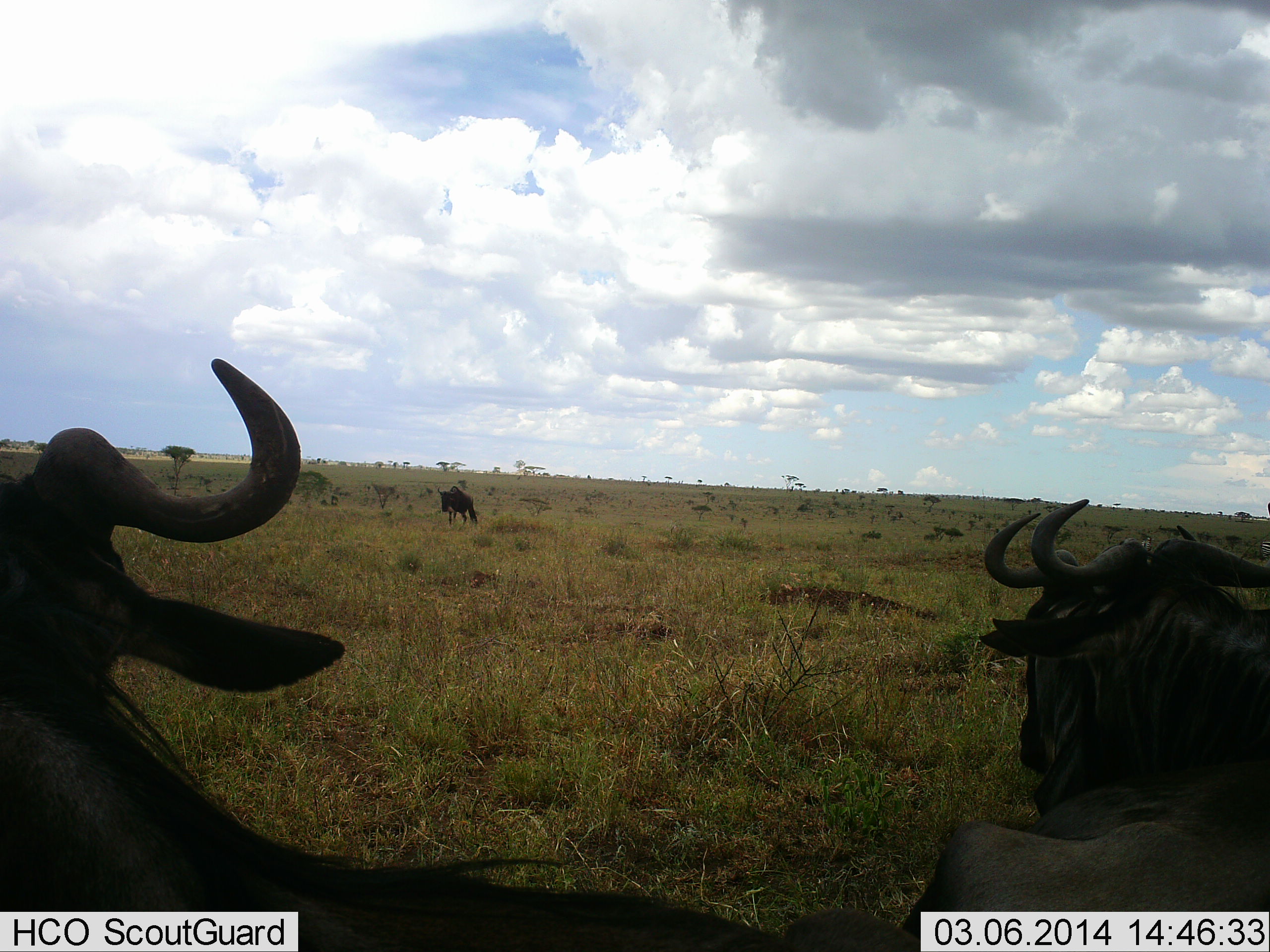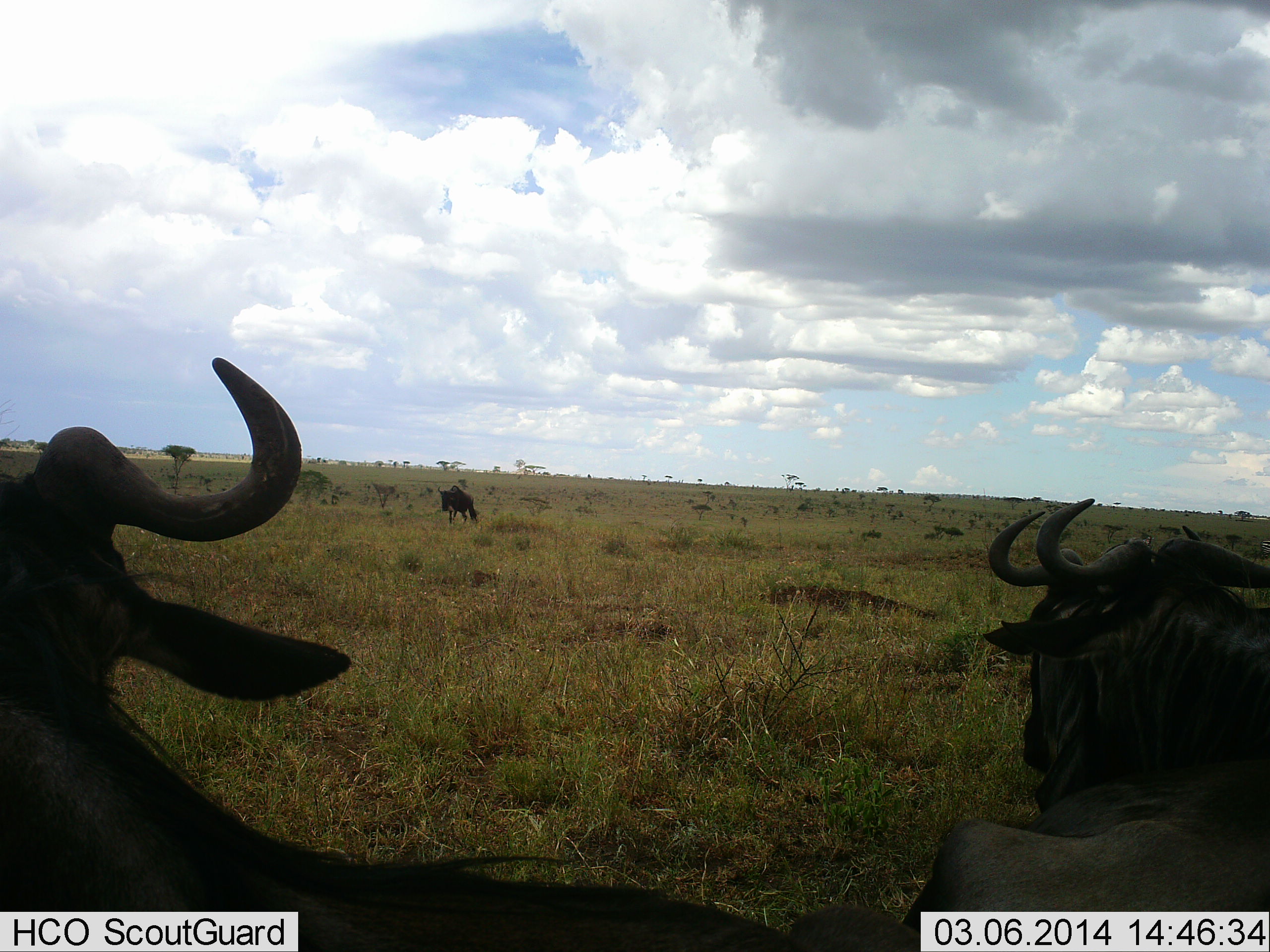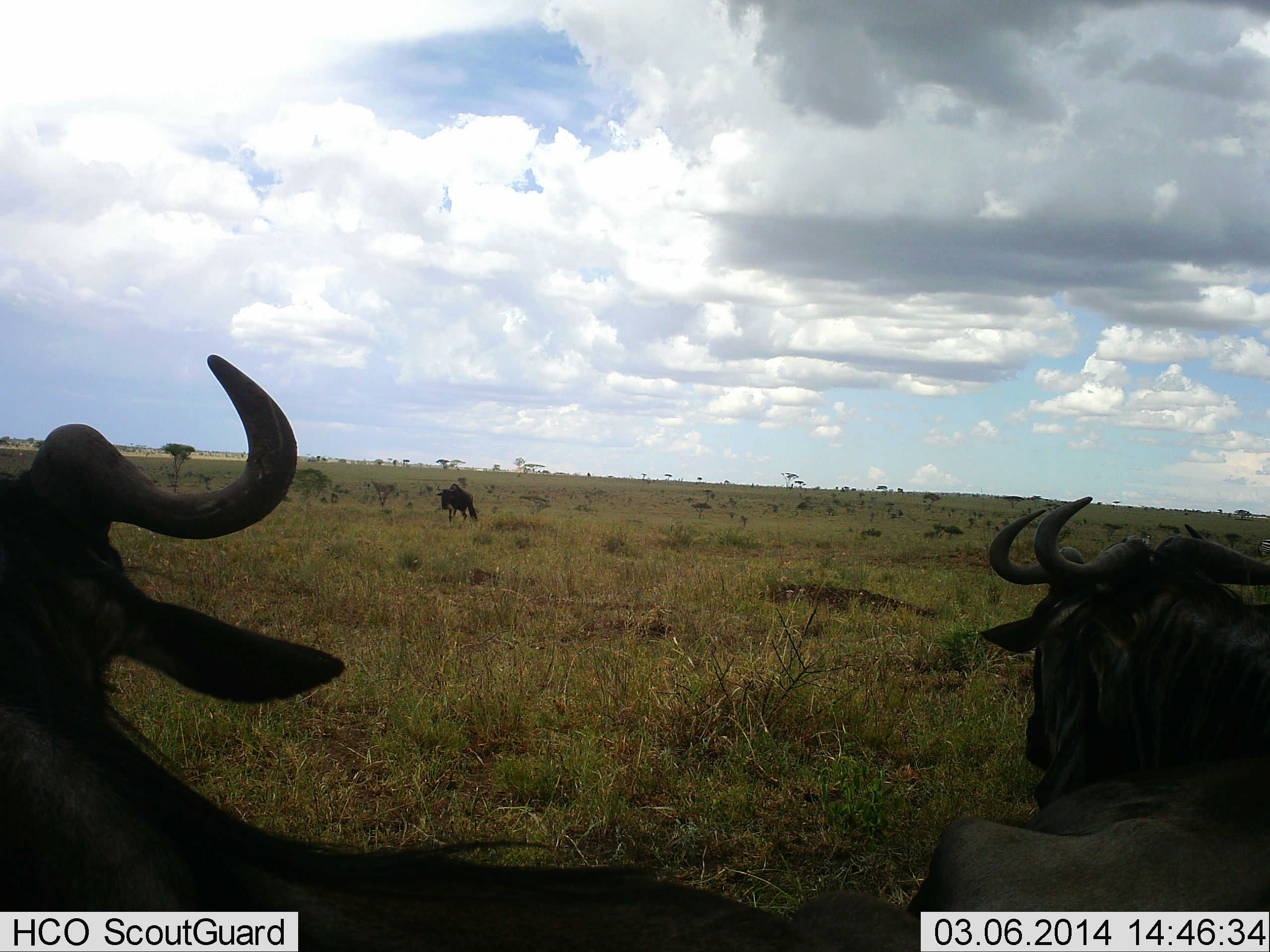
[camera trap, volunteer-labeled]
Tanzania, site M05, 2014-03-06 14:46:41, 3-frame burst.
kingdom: Animalia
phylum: Chordata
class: Mammalia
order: Artiodactyla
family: Bovidae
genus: Connochaetes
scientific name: Connochaetes taurinus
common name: blue wildebeest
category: wildebeest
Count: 4.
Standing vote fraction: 30%.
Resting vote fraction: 100%.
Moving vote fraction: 10%.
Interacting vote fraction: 0%.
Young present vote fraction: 0%.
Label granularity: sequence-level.